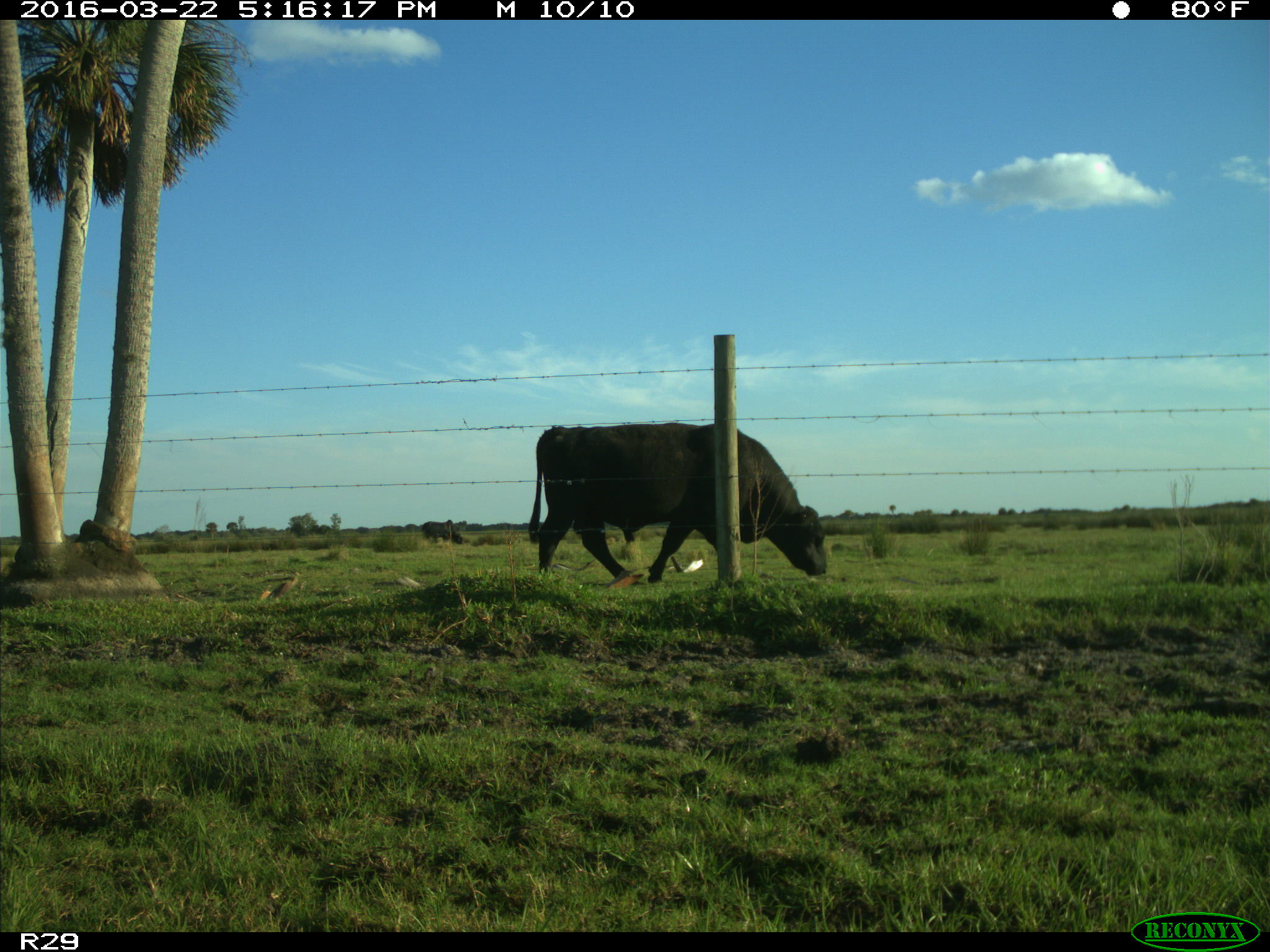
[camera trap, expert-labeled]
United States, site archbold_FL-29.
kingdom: Animalia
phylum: Chordata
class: Mammalia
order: Artiodactyla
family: Bovidae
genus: Bos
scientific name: Bos taurus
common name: domestic cow